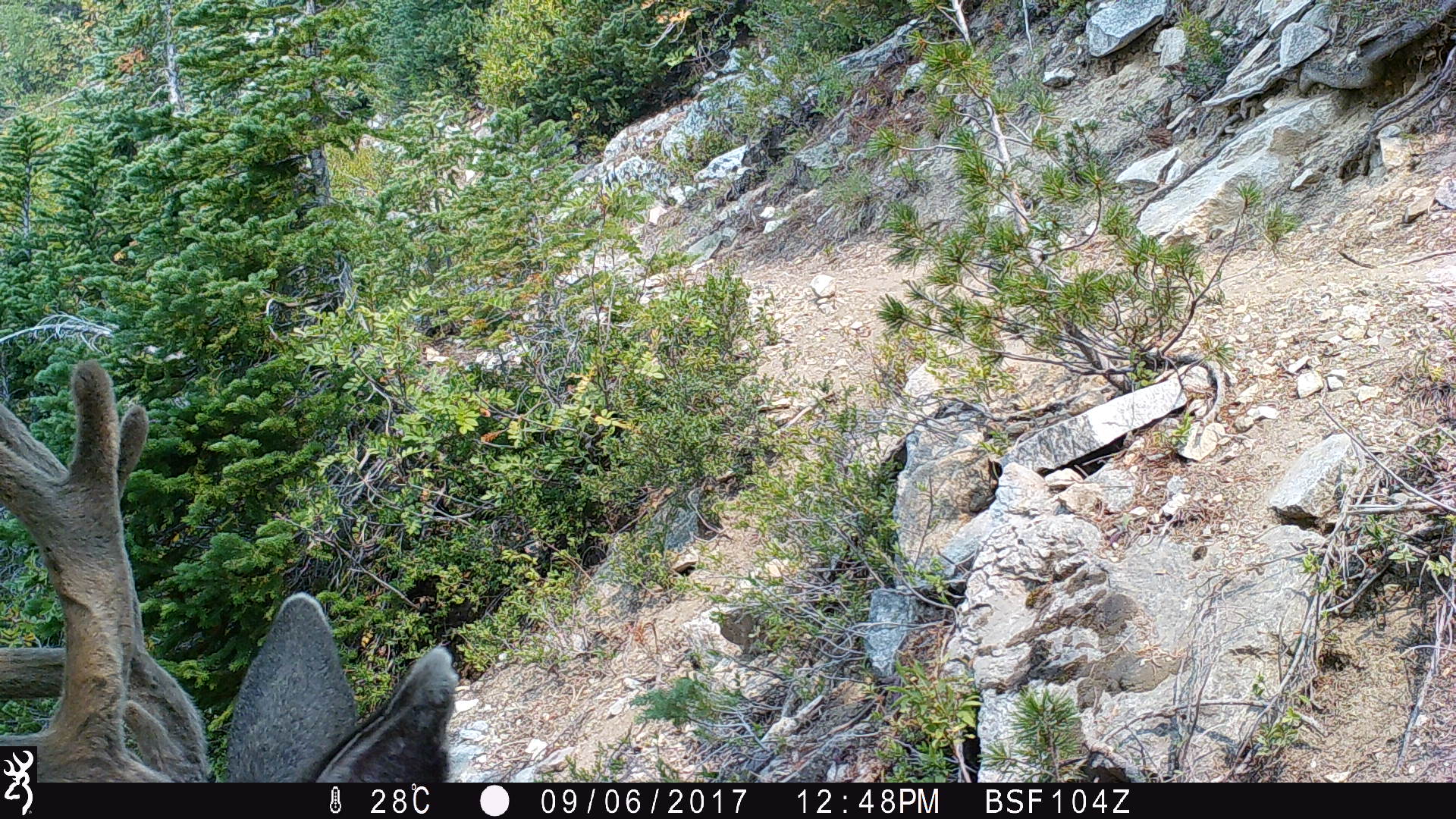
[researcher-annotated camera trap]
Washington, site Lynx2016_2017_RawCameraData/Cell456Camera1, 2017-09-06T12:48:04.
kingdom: Animalia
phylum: Chordata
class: Mammalia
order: Artiodactyla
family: Cervidae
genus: Odocoileus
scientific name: Odocoileus hemionus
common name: mule deer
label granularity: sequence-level